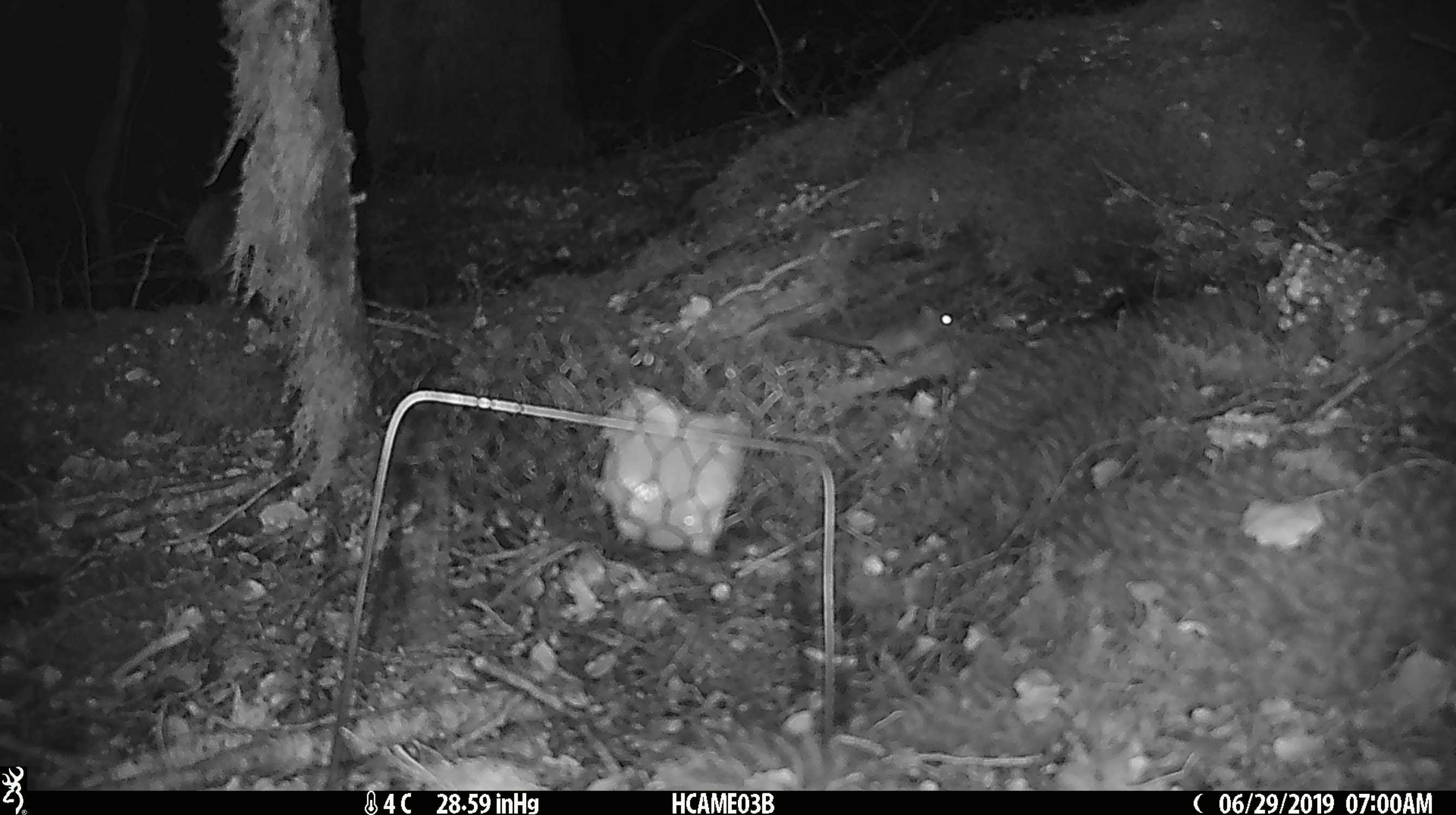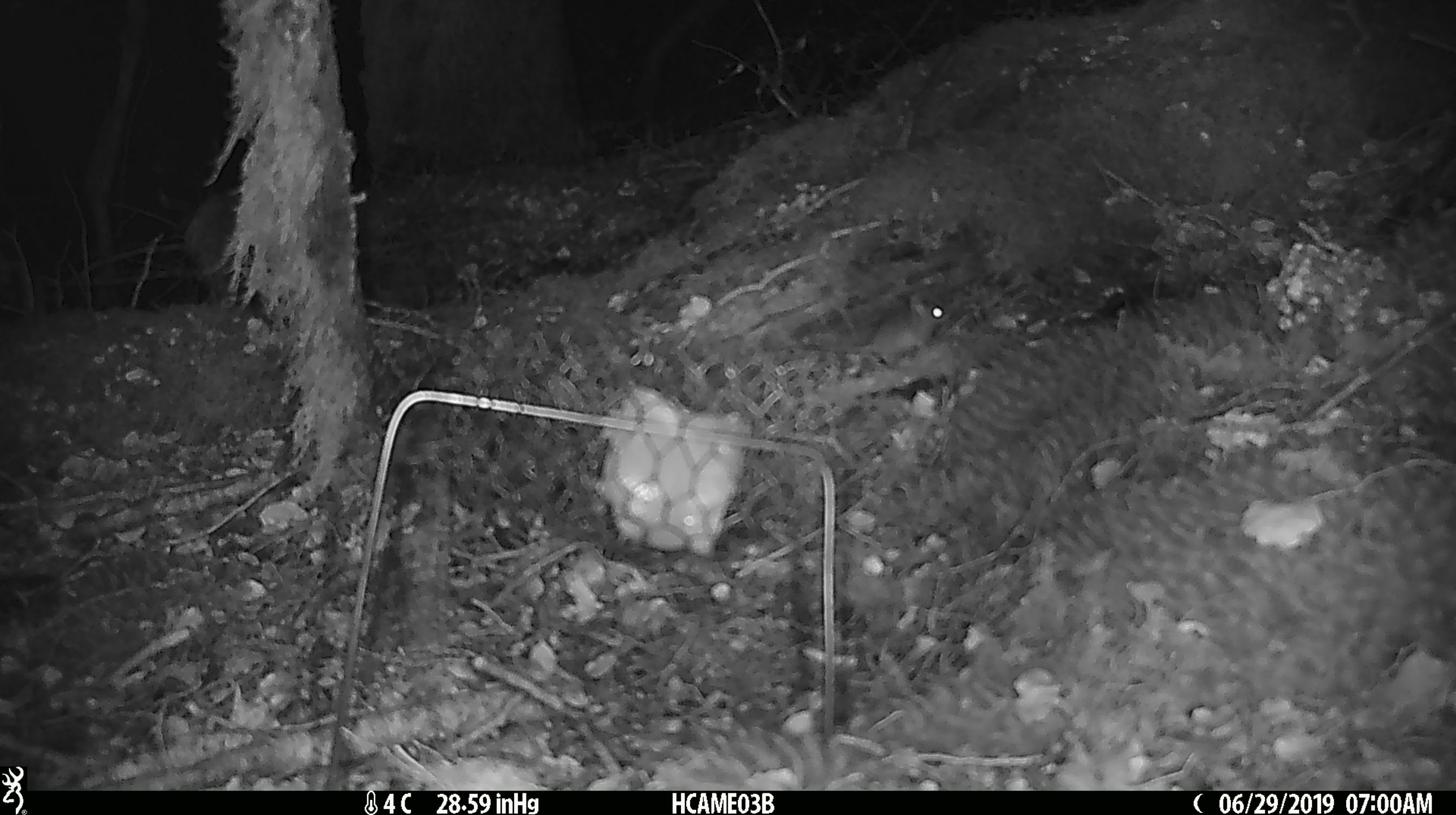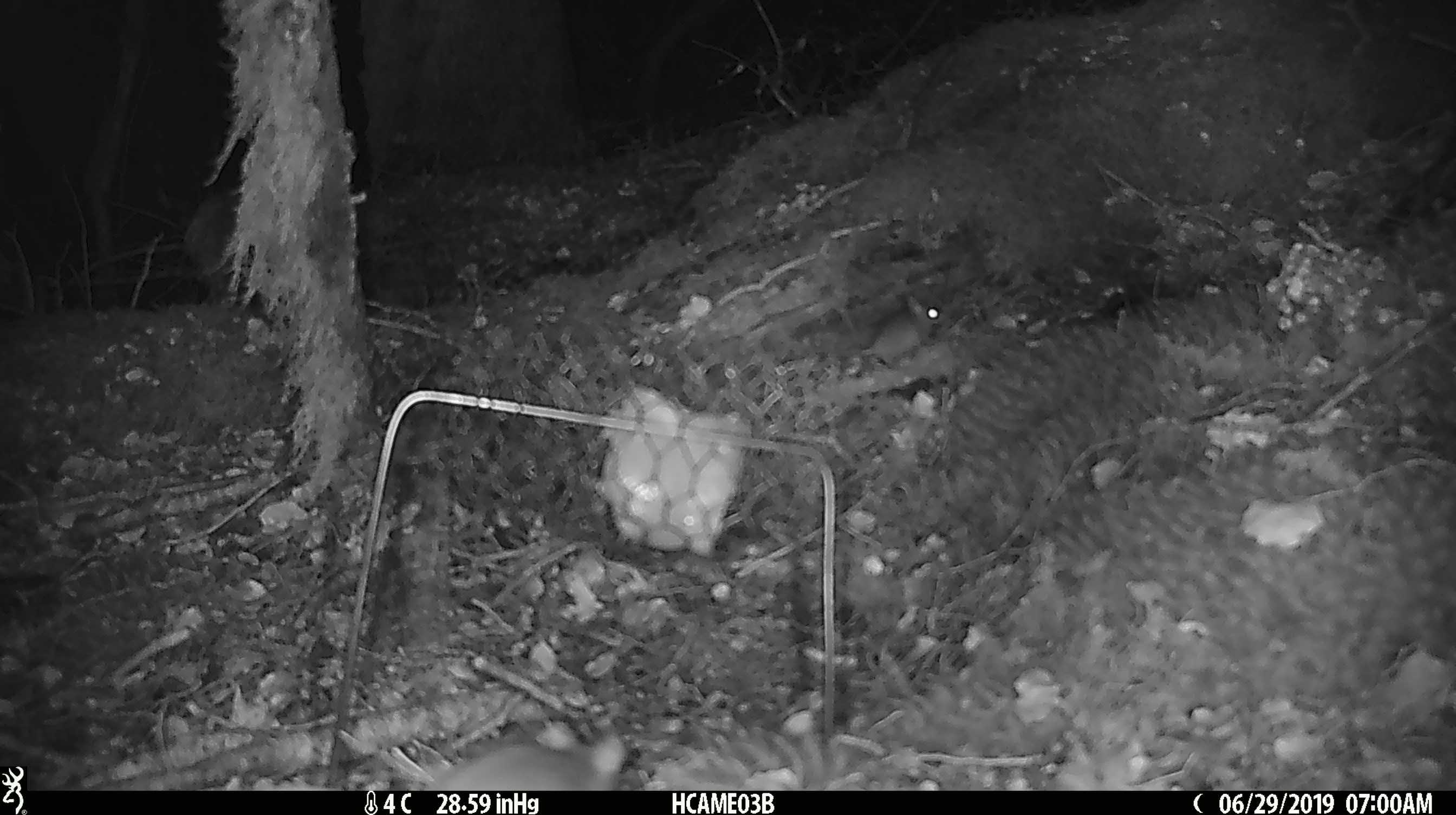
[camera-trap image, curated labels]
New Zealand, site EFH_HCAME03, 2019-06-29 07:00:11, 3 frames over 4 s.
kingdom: Animalia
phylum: Chordata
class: Mammalia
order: Rodentia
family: Muridae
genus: Mus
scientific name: Mus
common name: mouse